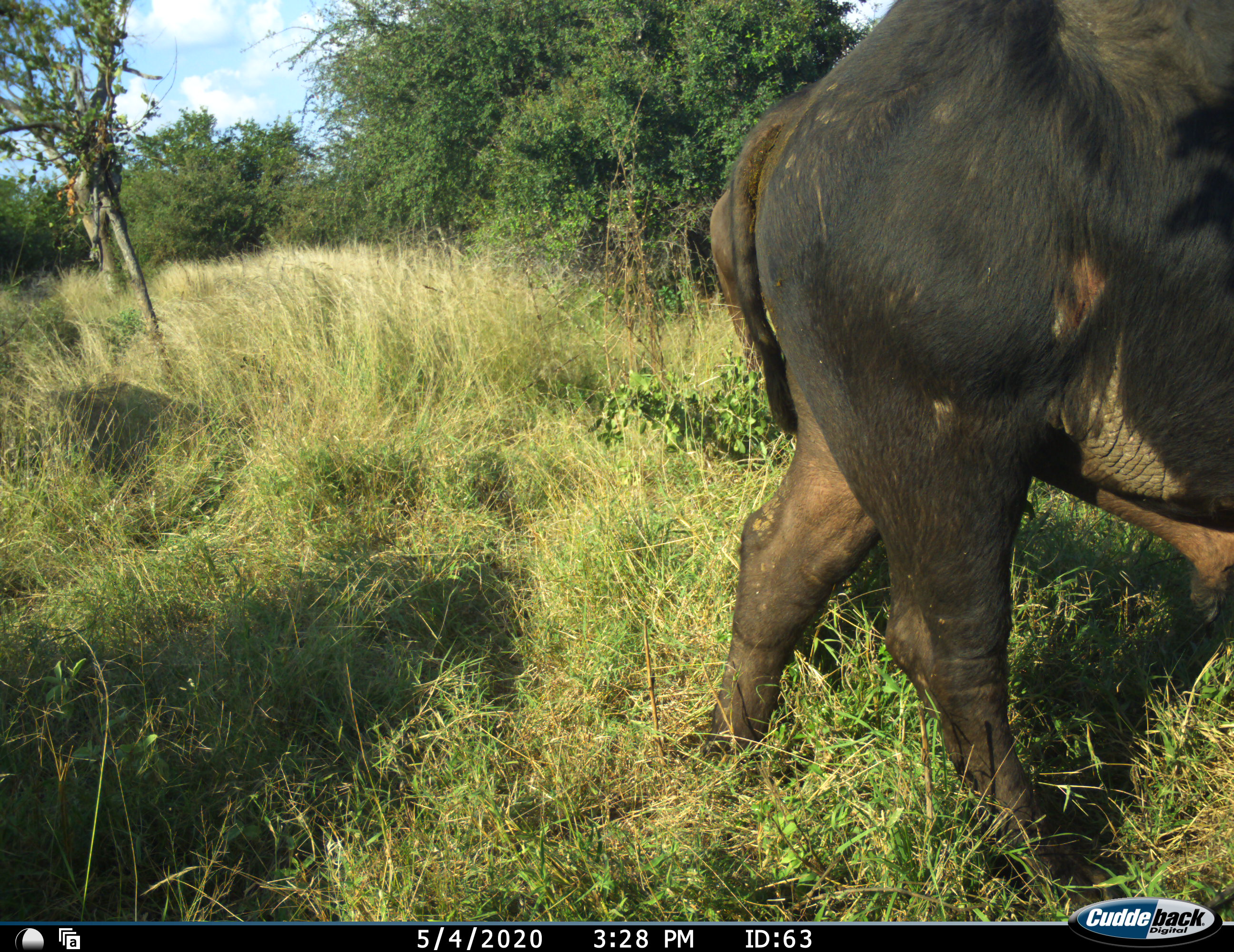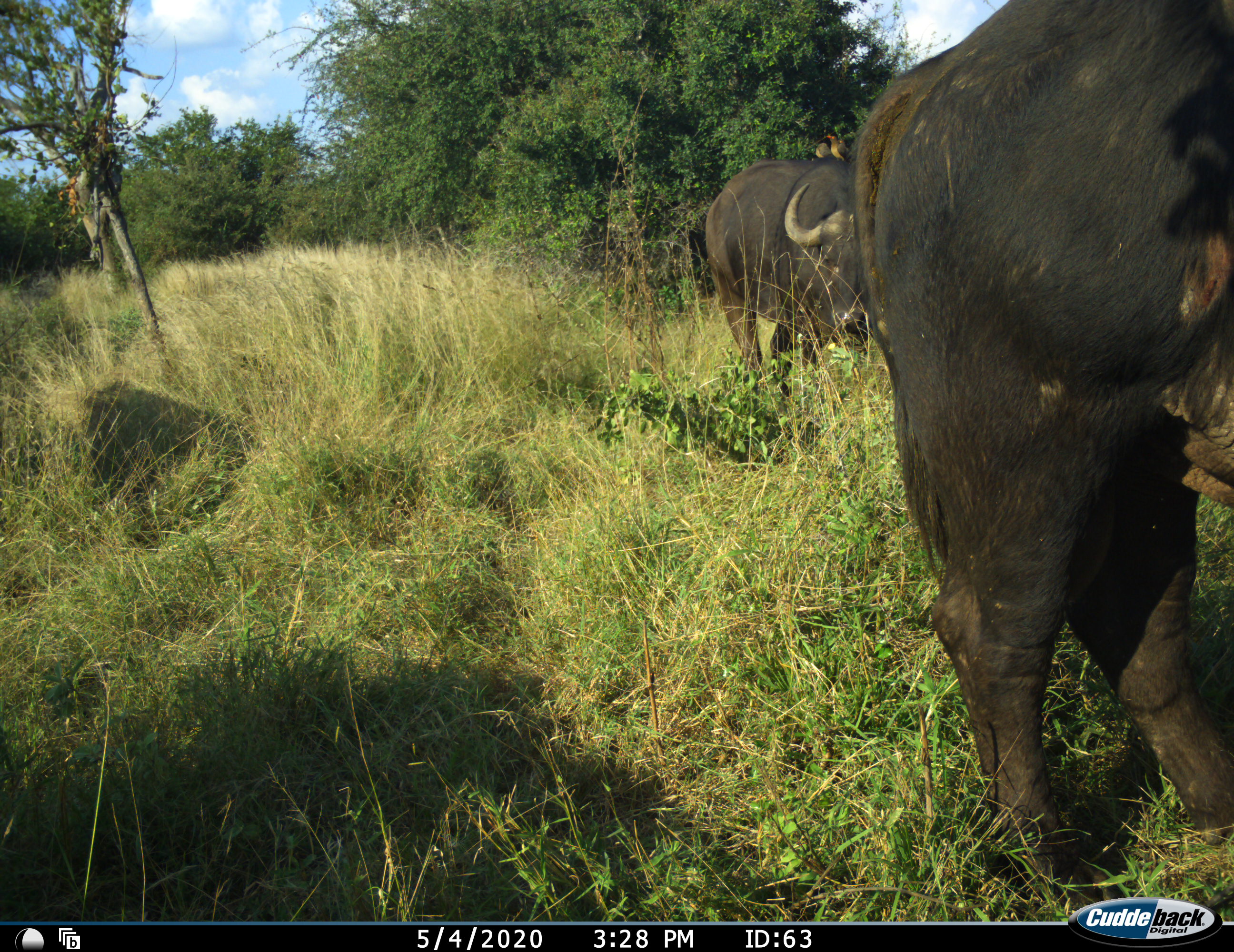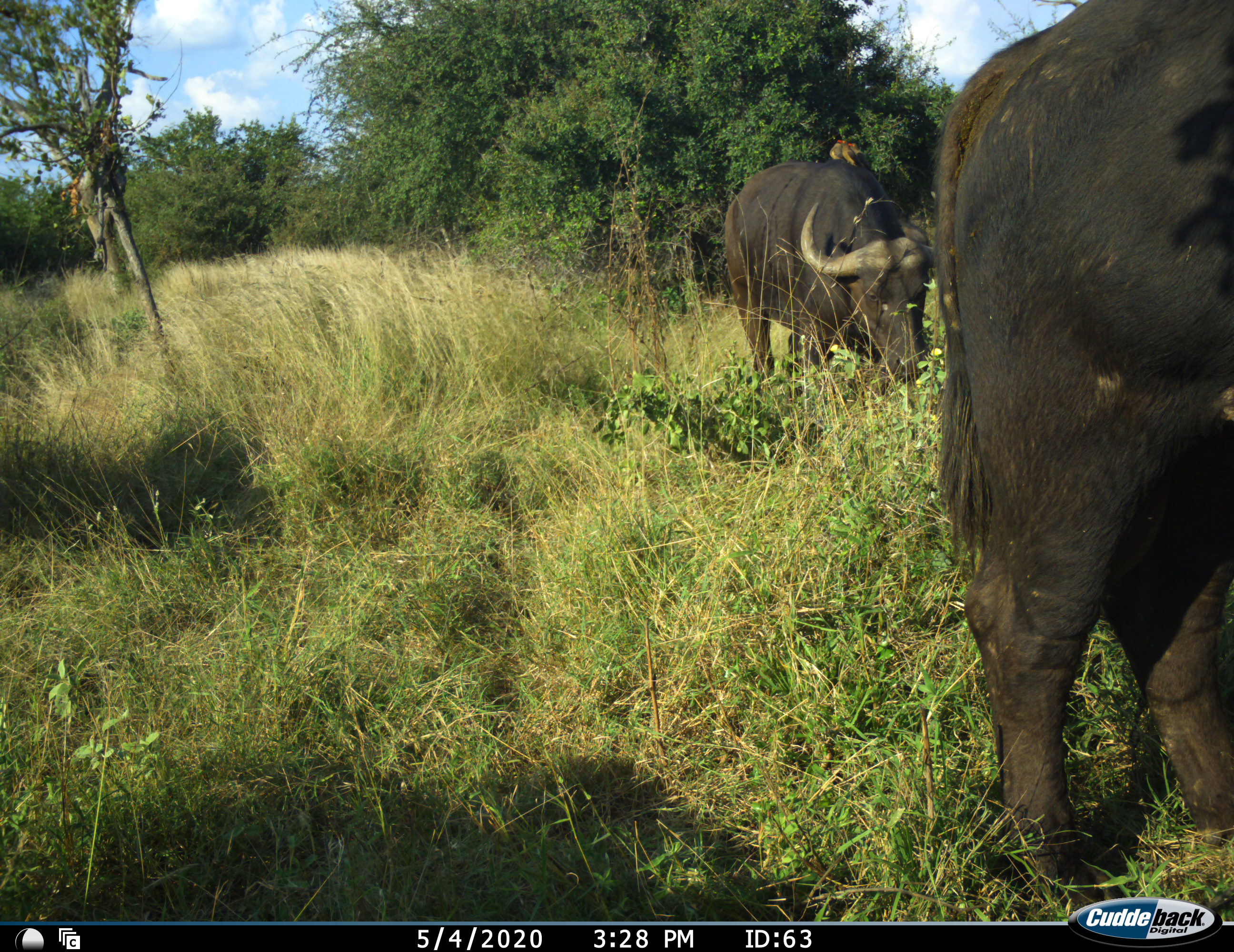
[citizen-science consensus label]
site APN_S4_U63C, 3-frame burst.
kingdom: Animalia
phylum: Chordata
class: Mammalia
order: Artiodactyla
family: Bovidae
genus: Syncerus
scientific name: Syncerus caffer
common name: african buffalo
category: buffalo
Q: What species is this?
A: Buffalo (african buffalo) (Syncerus caffer).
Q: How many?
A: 2.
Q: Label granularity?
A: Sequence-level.